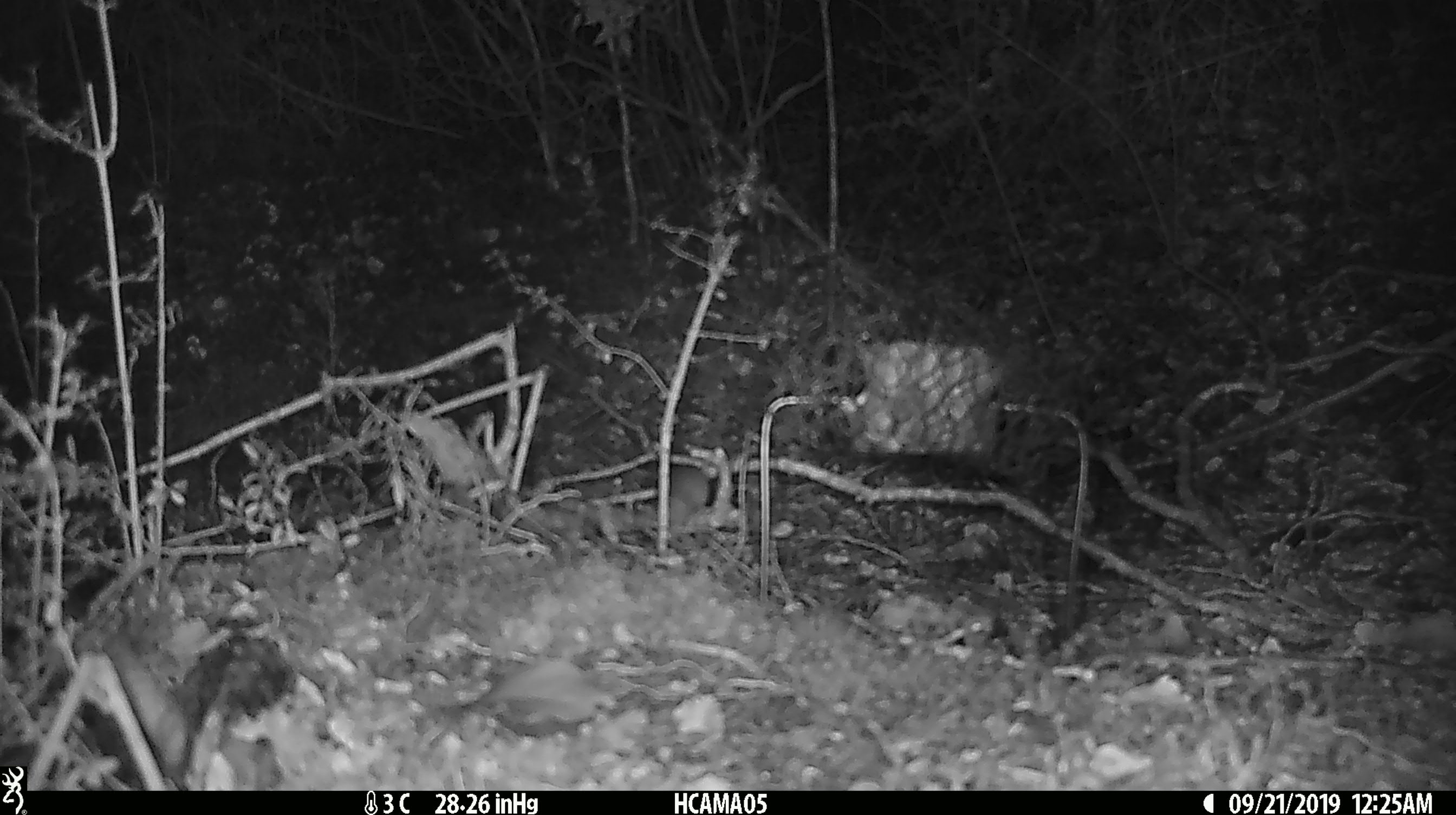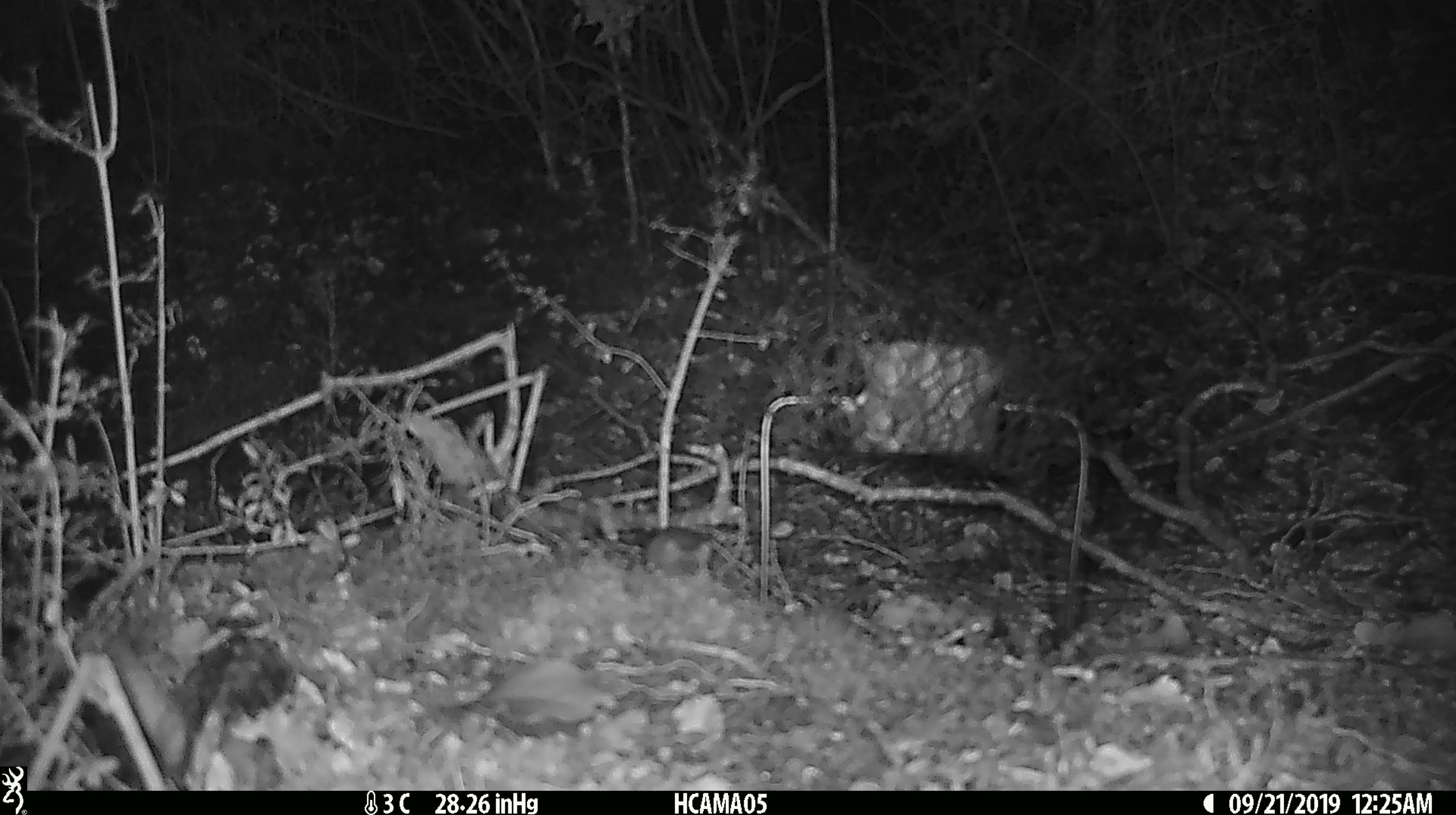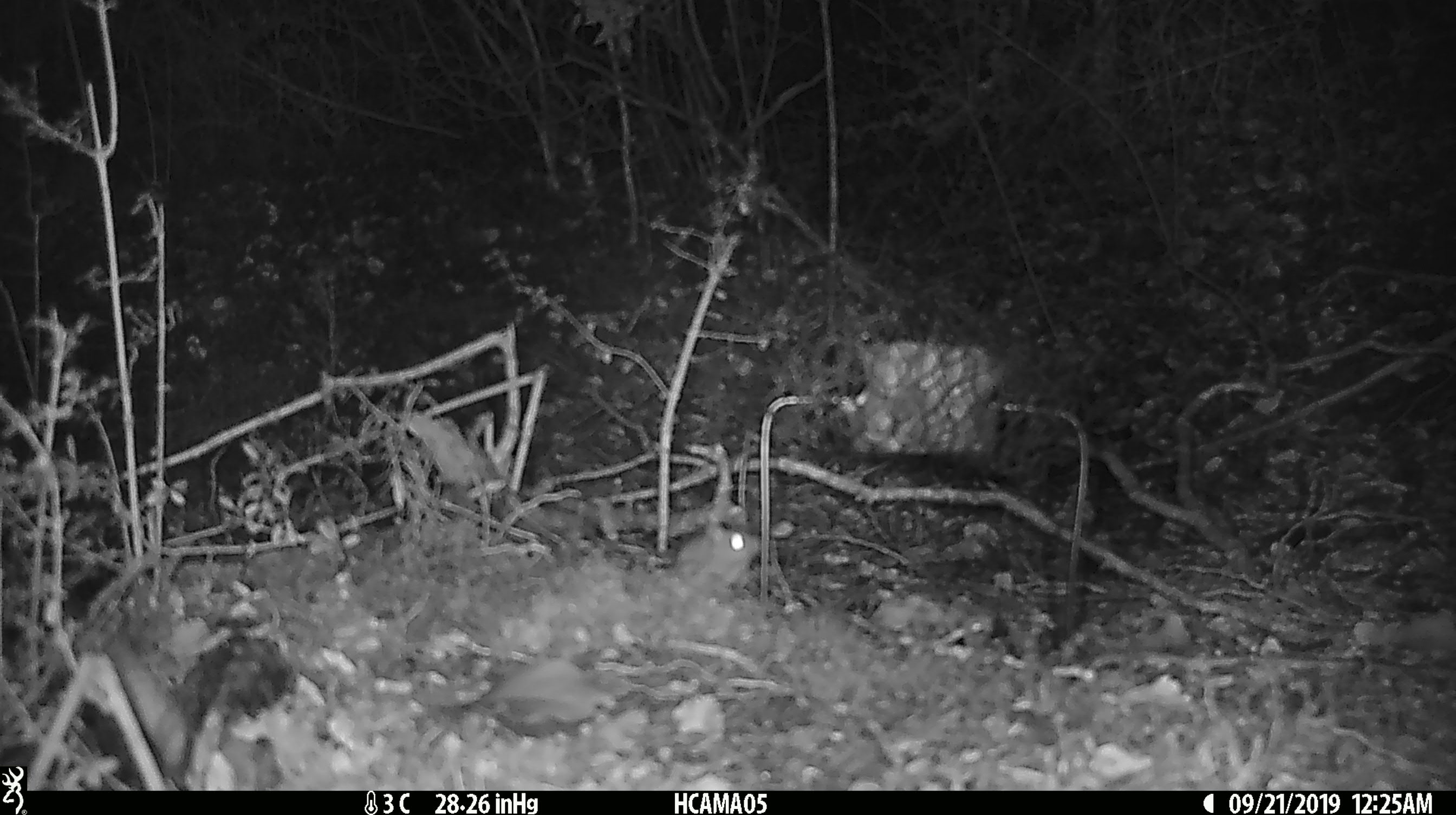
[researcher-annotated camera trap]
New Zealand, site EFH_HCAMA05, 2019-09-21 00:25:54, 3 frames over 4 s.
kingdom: Animalia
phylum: Chordata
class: Mammalia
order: Rodentia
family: Muridae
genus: Mus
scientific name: Mus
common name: mouse